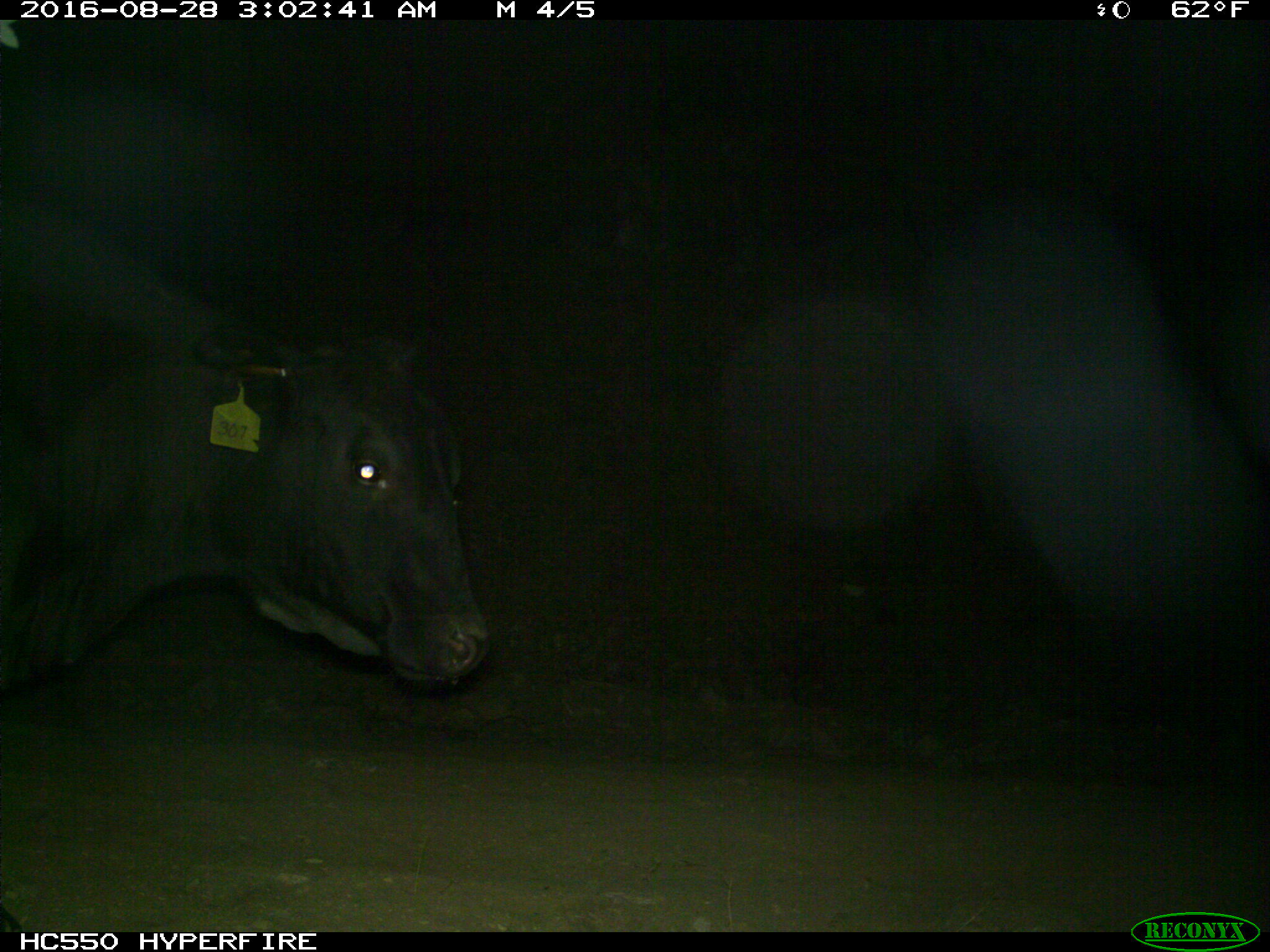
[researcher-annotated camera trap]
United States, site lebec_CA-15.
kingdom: Animalia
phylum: Chordata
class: Mammalia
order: Artiodactyla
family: Bovidae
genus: Bos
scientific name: Bos taurus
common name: domestic cow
Bos taurus (domestic cow).